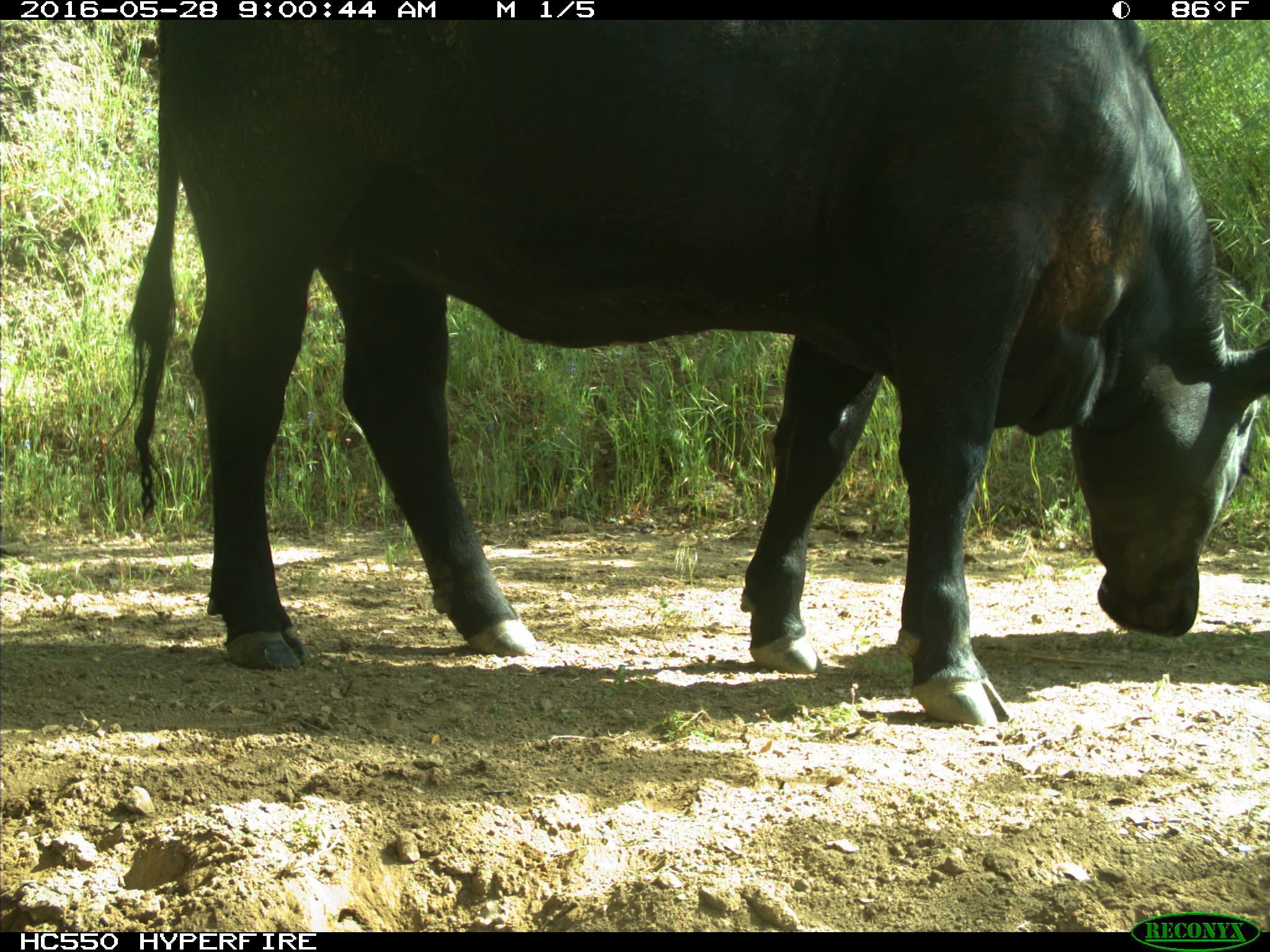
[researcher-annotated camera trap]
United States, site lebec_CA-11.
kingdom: Animalia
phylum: Chordata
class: Mammalia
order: Artiodactyla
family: Bovidae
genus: Bos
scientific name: Bos taurus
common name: domestic cow